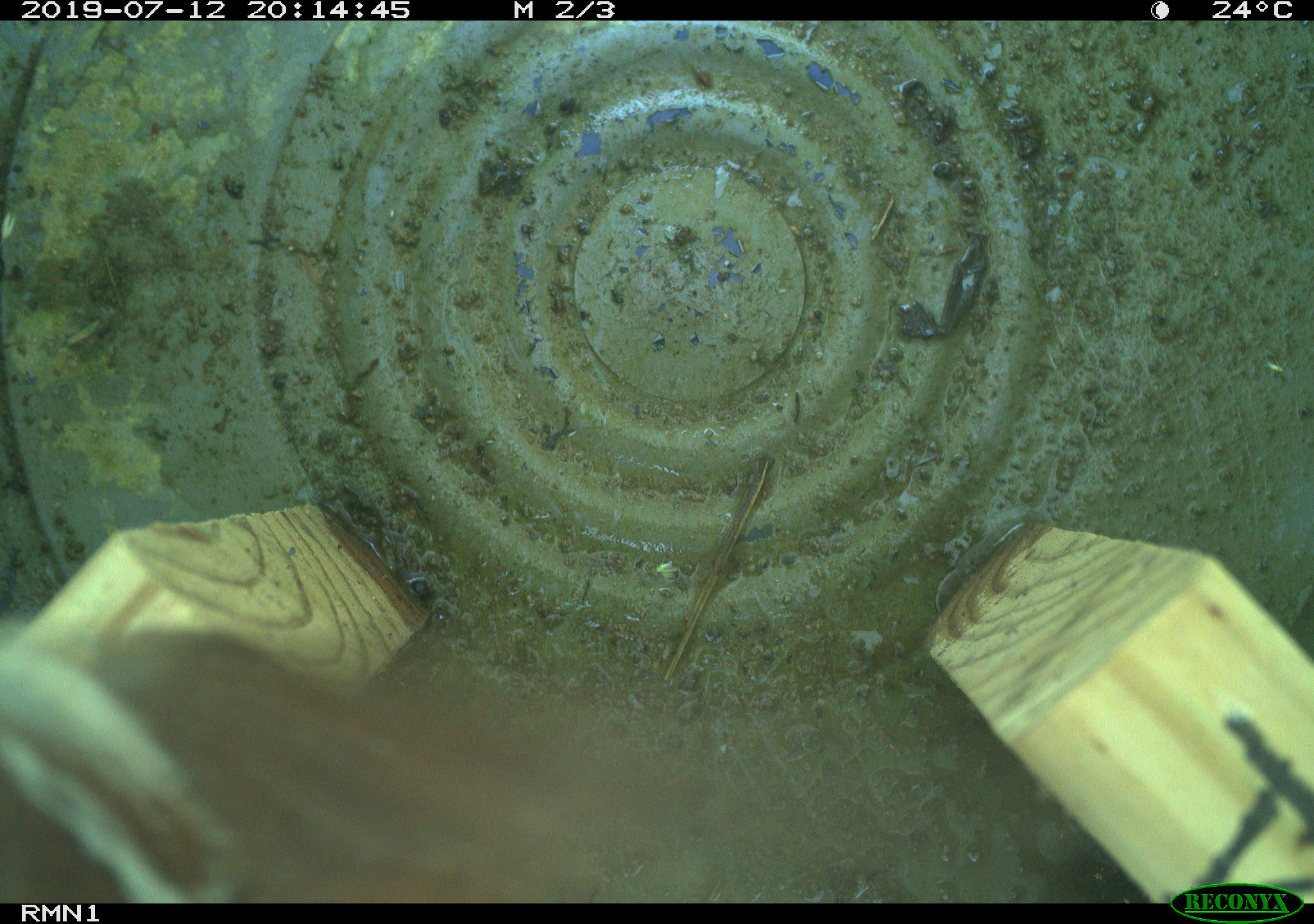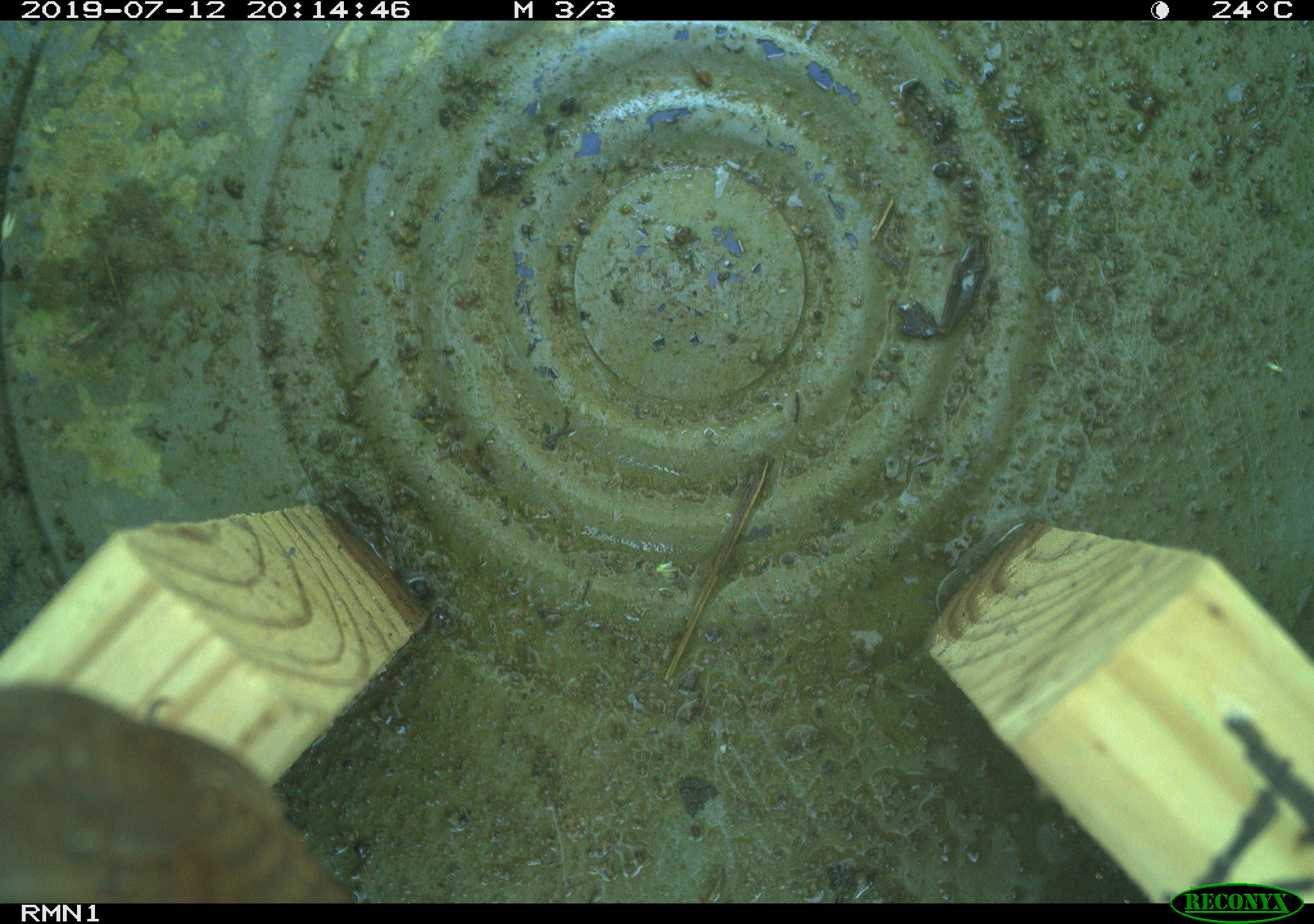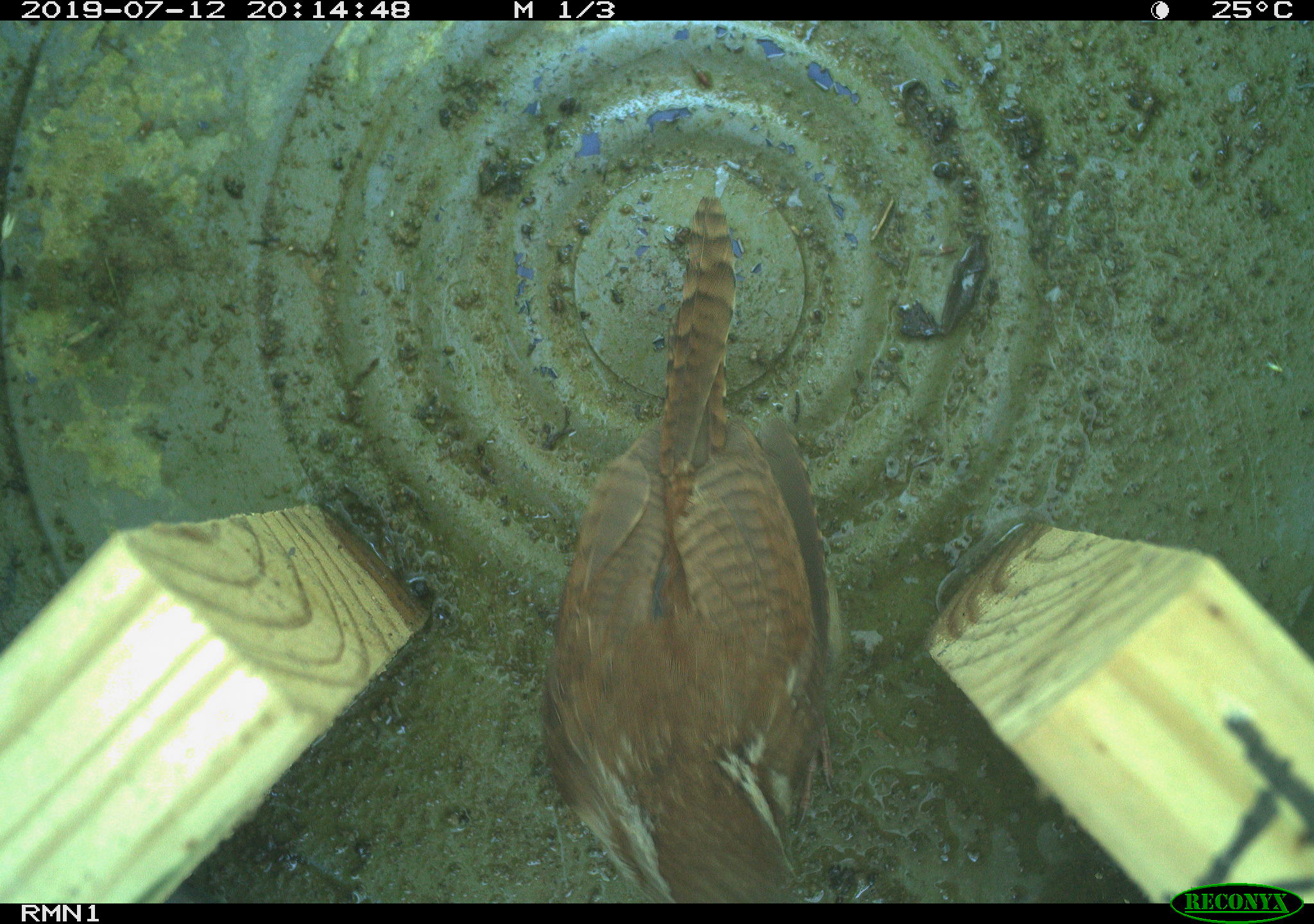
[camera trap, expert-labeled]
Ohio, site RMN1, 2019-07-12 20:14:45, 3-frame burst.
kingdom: Animalia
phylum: Chordata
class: Aves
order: Passeriformes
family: Troglodytidae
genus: Troglodytes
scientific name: Troglodytes aedon aedon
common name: northern house wren